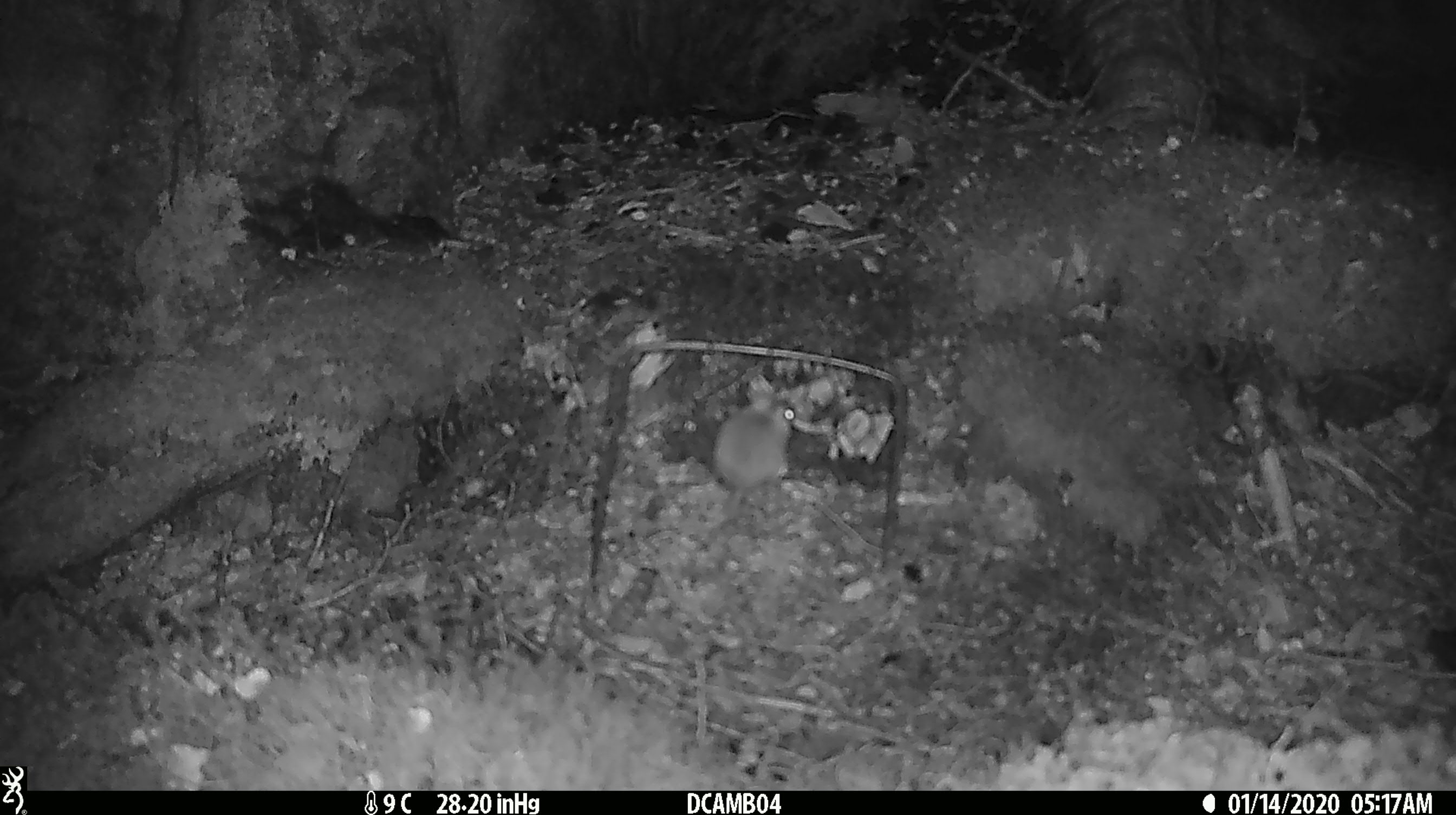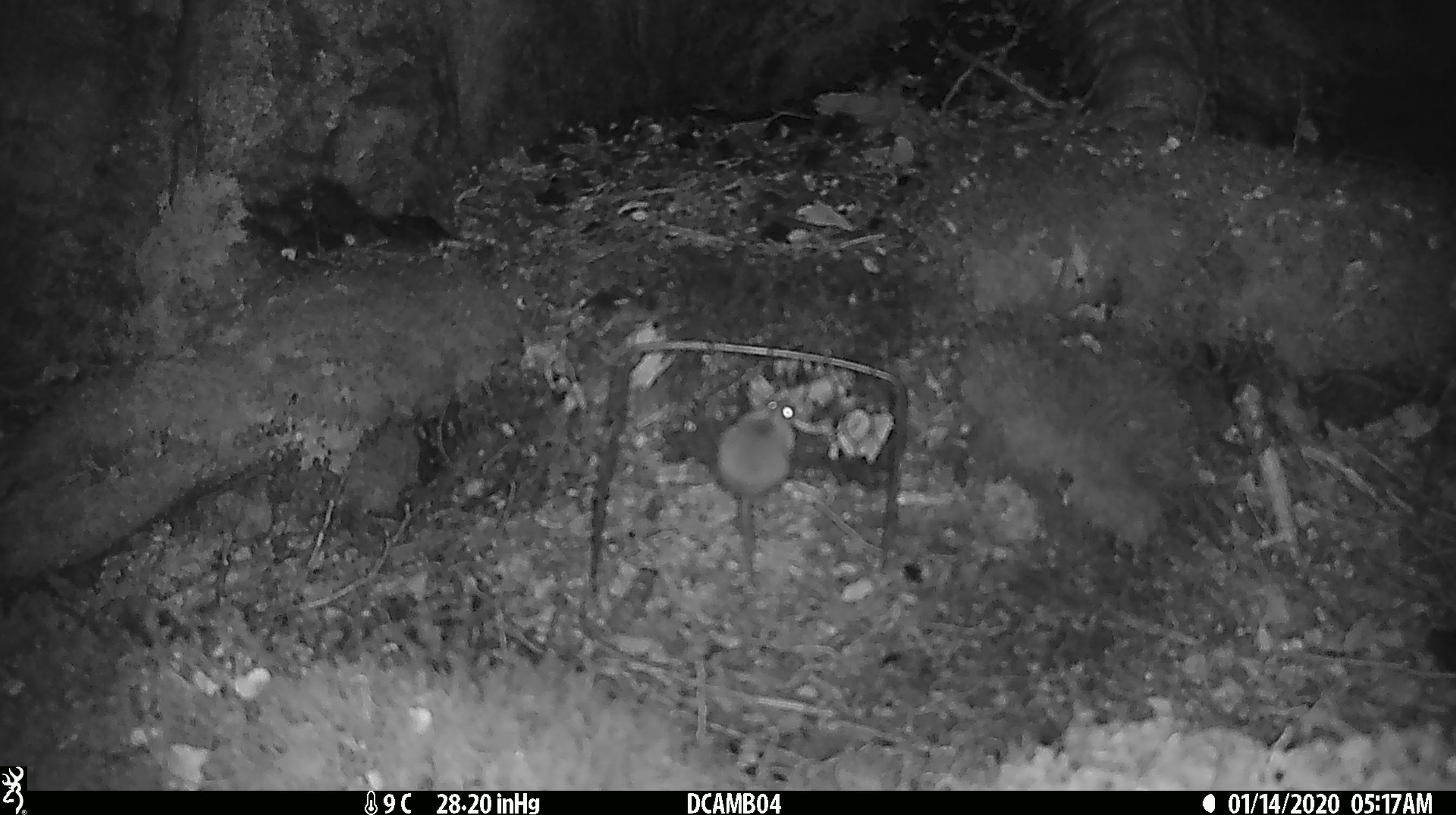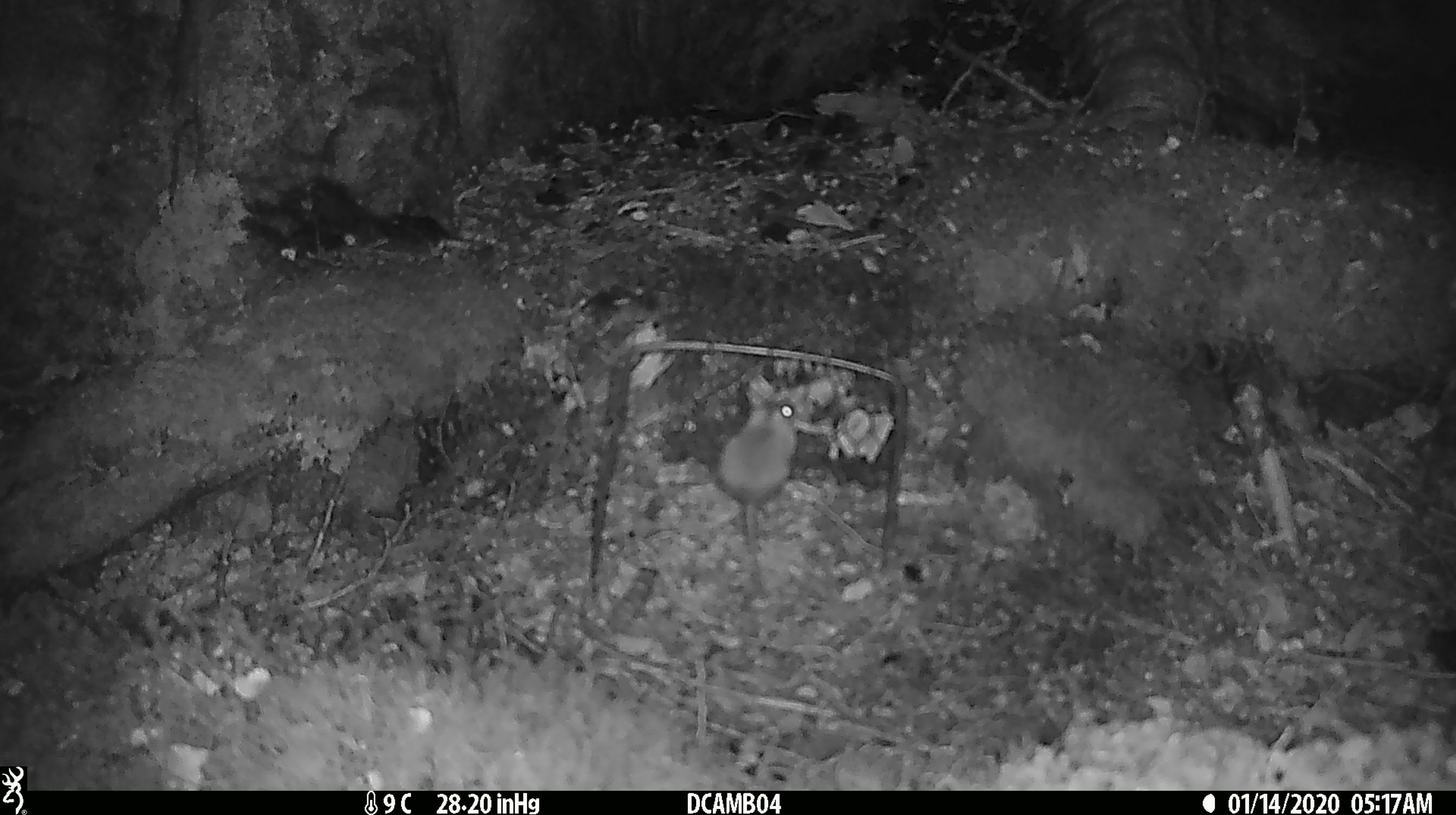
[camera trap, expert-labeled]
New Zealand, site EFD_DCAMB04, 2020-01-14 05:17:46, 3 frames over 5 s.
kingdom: Animalia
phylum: Chordata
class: Mammalia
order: Rodentia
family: Muridae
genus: Mus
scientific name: Mus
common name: mouse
Mouse (Mus).